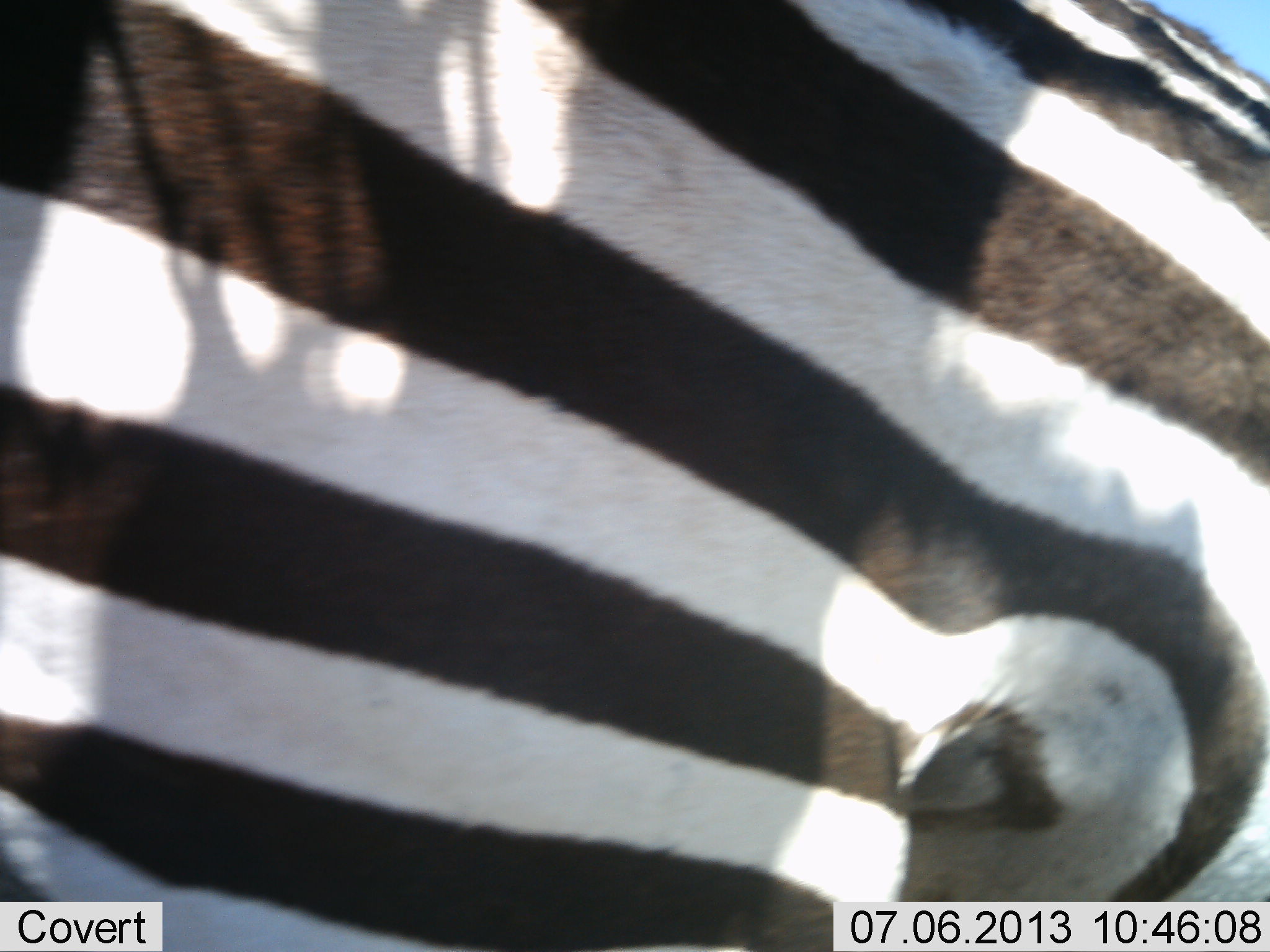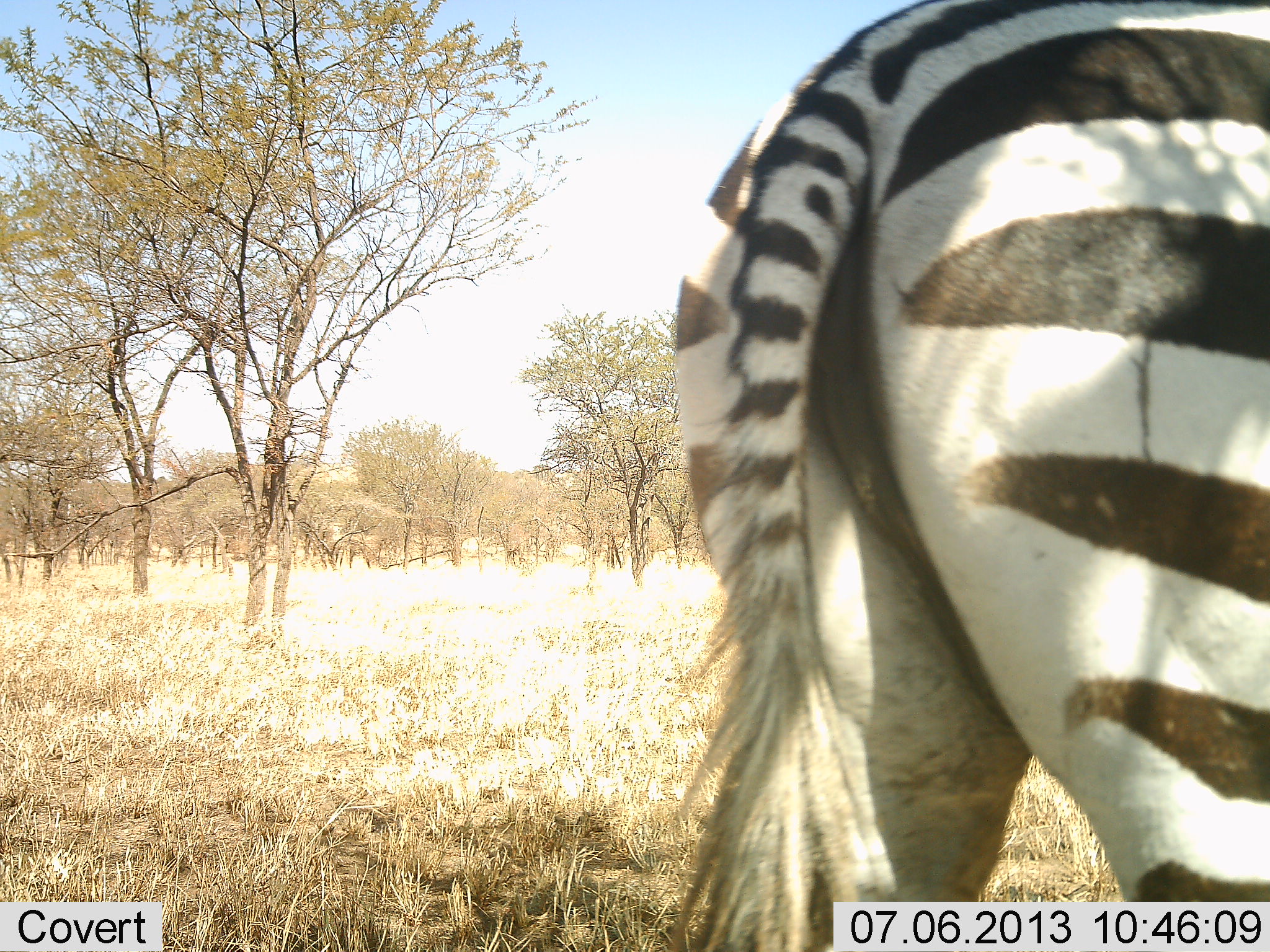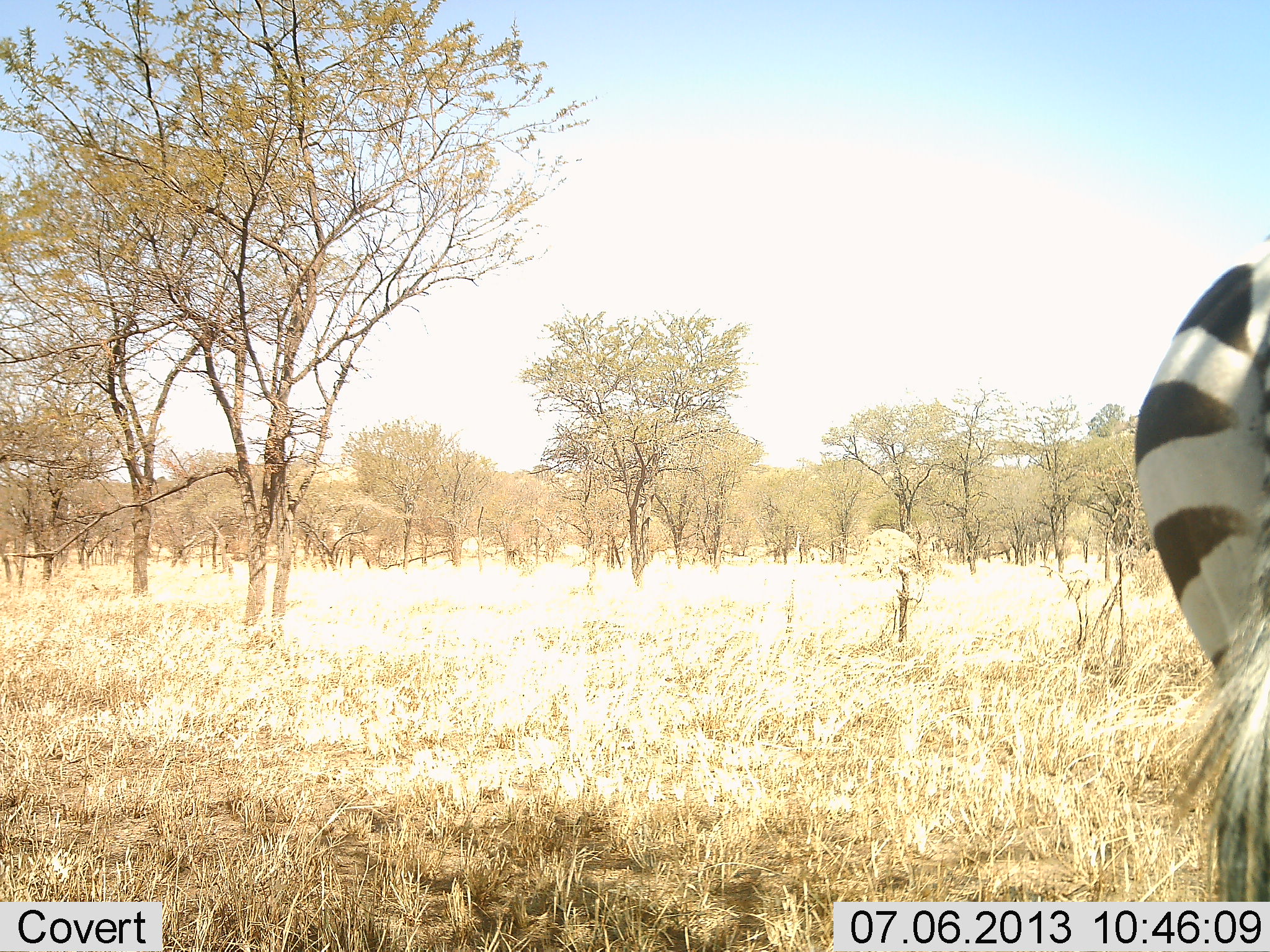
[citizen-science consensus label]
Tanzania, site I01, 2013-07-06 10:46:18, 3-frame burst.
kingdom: Animalia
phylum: Chordata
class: Mammalia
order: Perissodactyla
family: Equidae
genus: Equus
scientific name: Equus quagga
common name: plains zebra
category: zebra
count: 1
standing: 19%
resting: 0%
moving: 81%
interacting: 0%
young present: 0%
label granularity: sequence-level